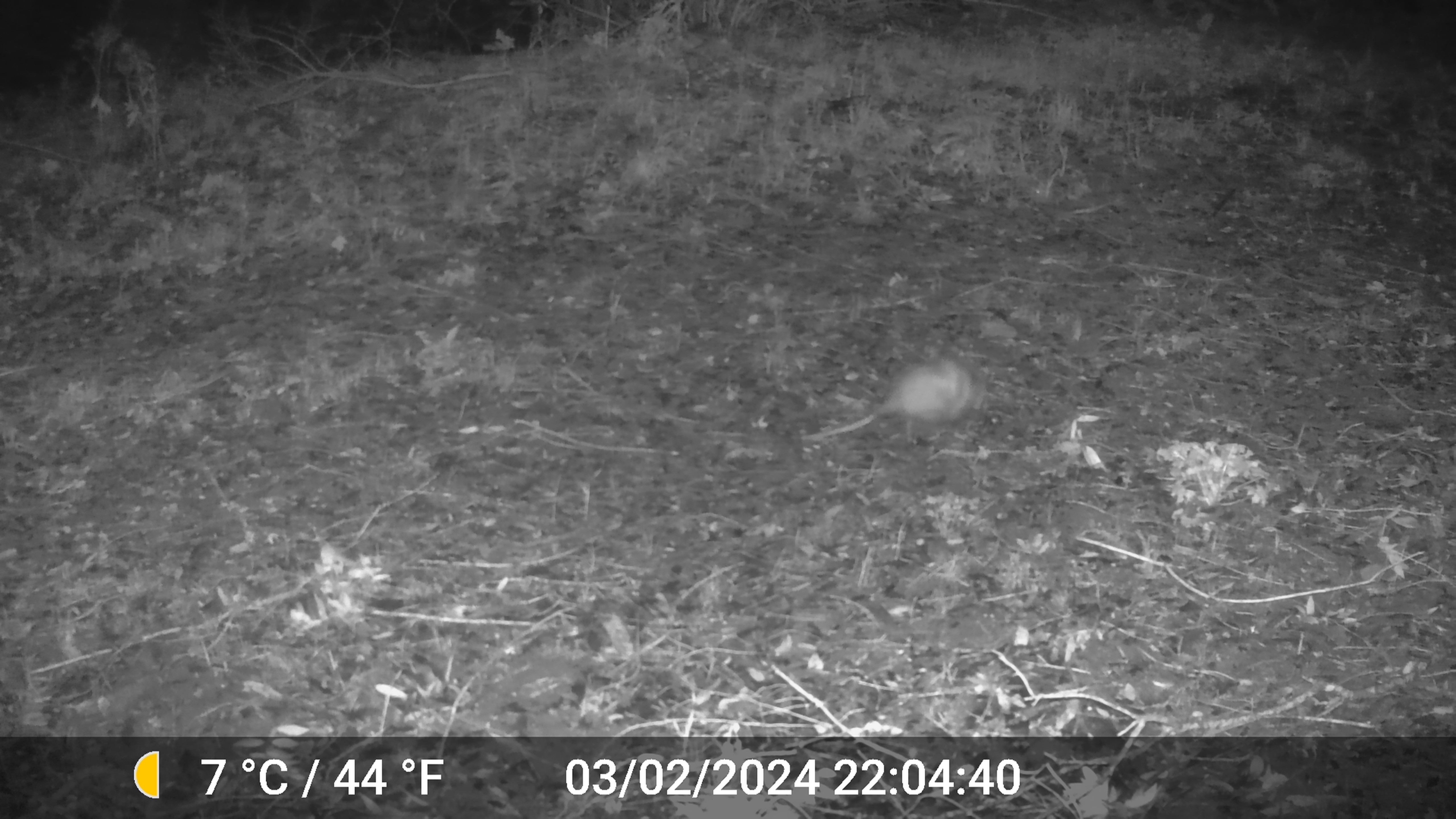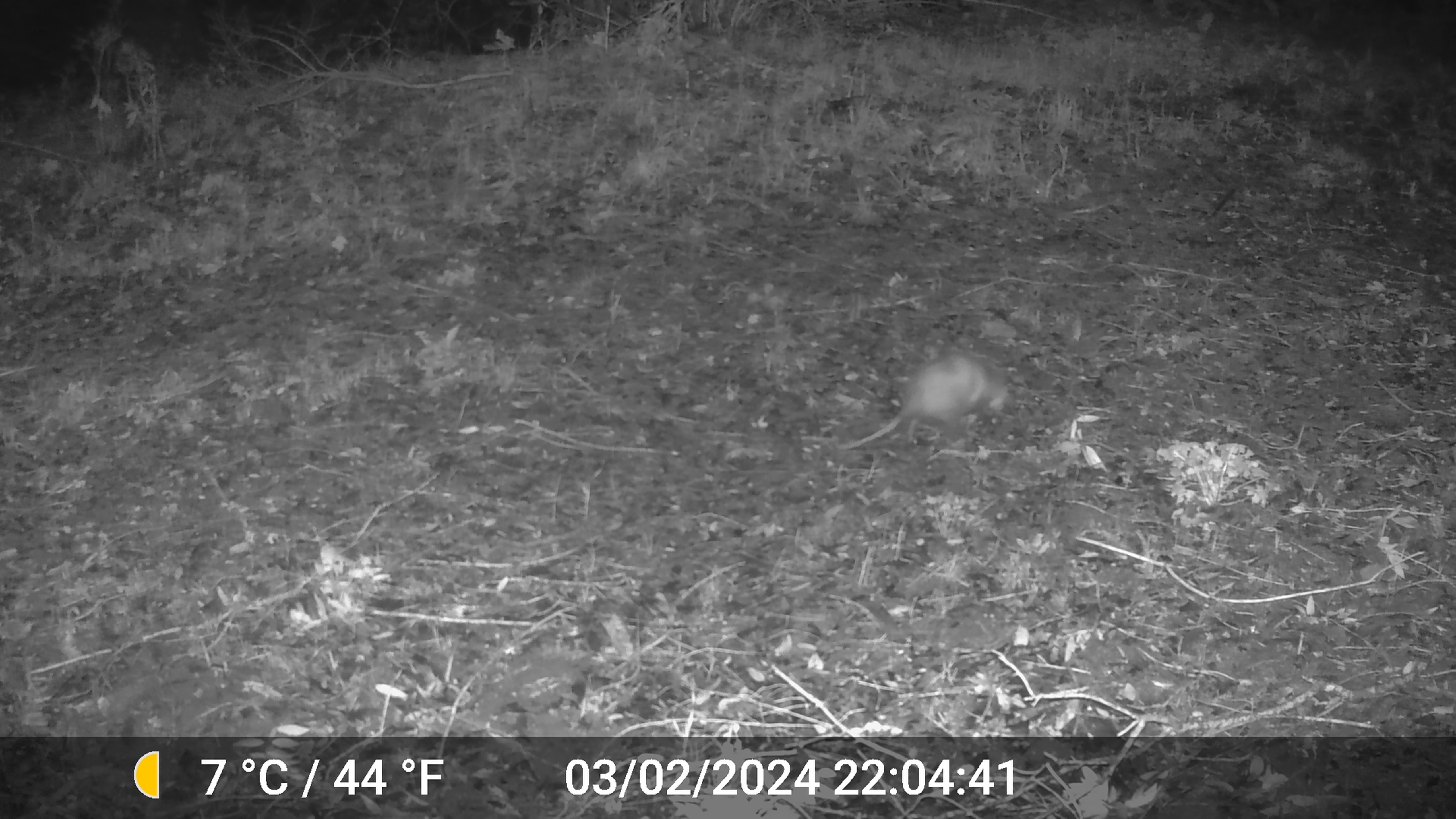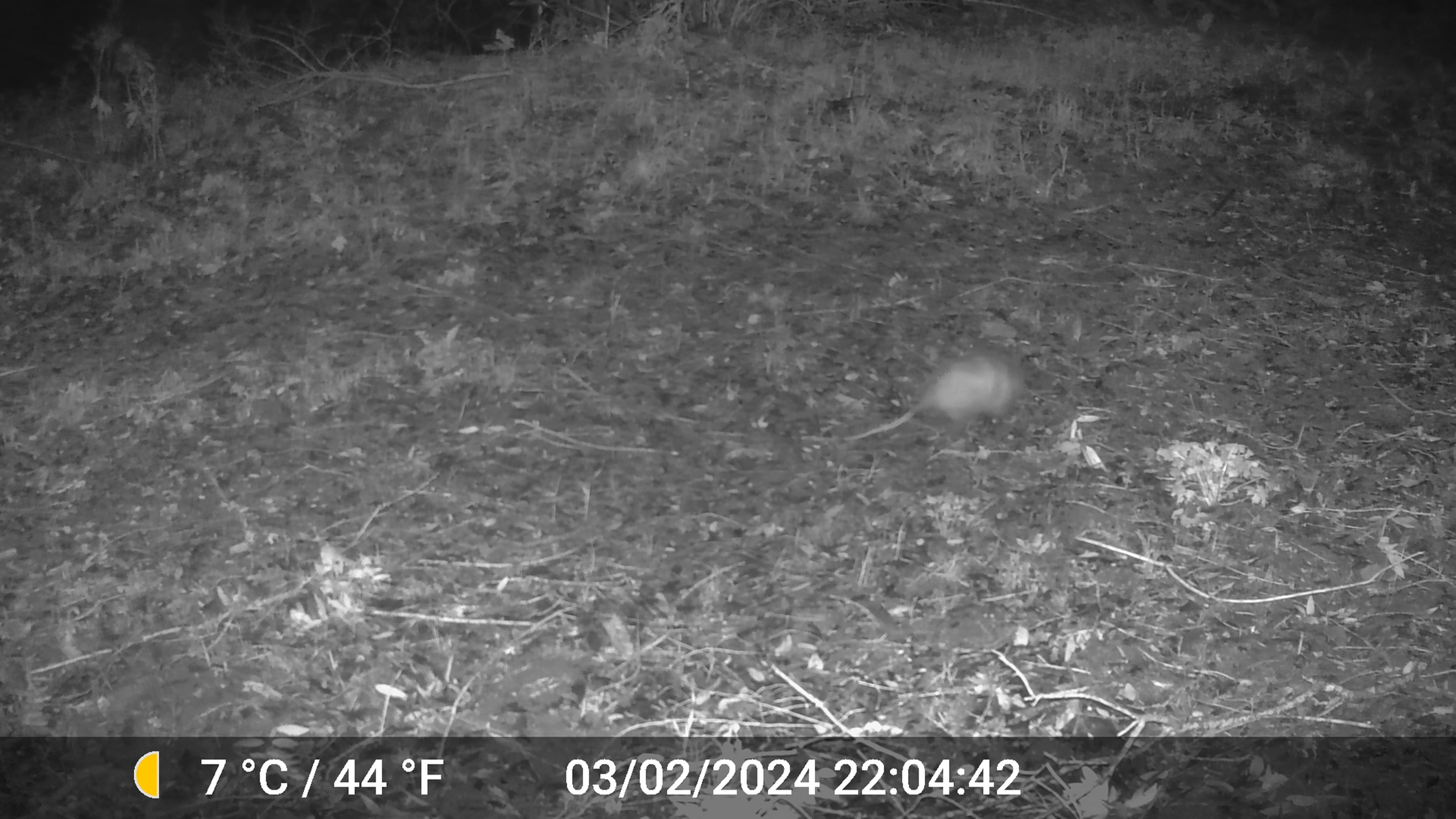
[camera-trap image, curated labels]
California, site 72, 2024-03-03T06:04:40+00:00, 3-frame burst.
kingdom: Animalia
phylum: Chordata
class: Mammalia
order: Didelphimorphia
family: Didelphidae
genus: Didelphis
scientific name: Didelphis virginiana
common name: virginia opossum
Virginia opossum (Didelphis virginiana).